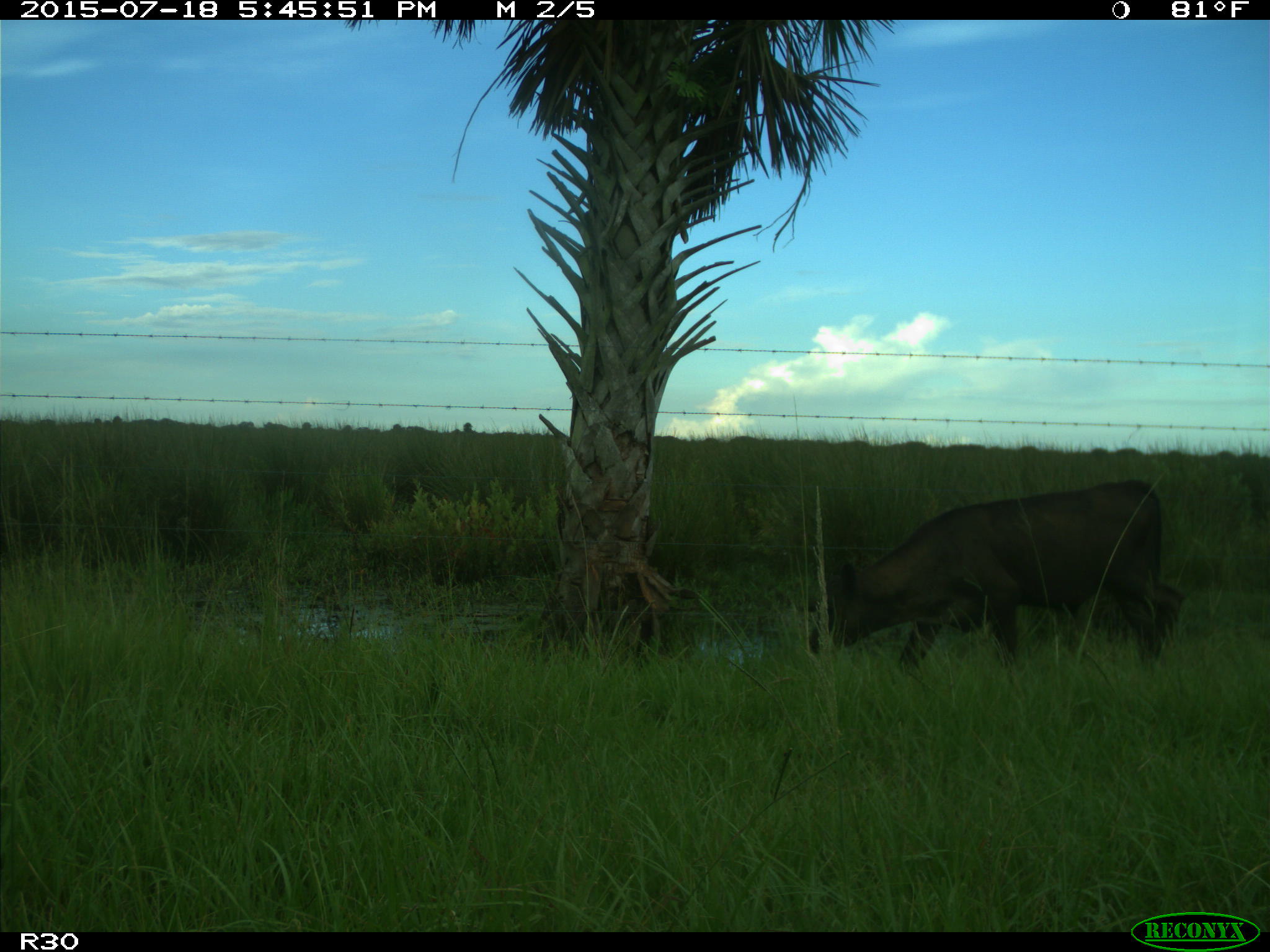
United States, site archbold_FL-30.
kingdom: Animalia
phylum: Chordata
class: Mammalia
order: Artiodactyla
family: Bovidae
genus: Bos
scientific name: Bos taurus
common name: domestic cow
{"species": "Bos taurus (domestic cow)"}